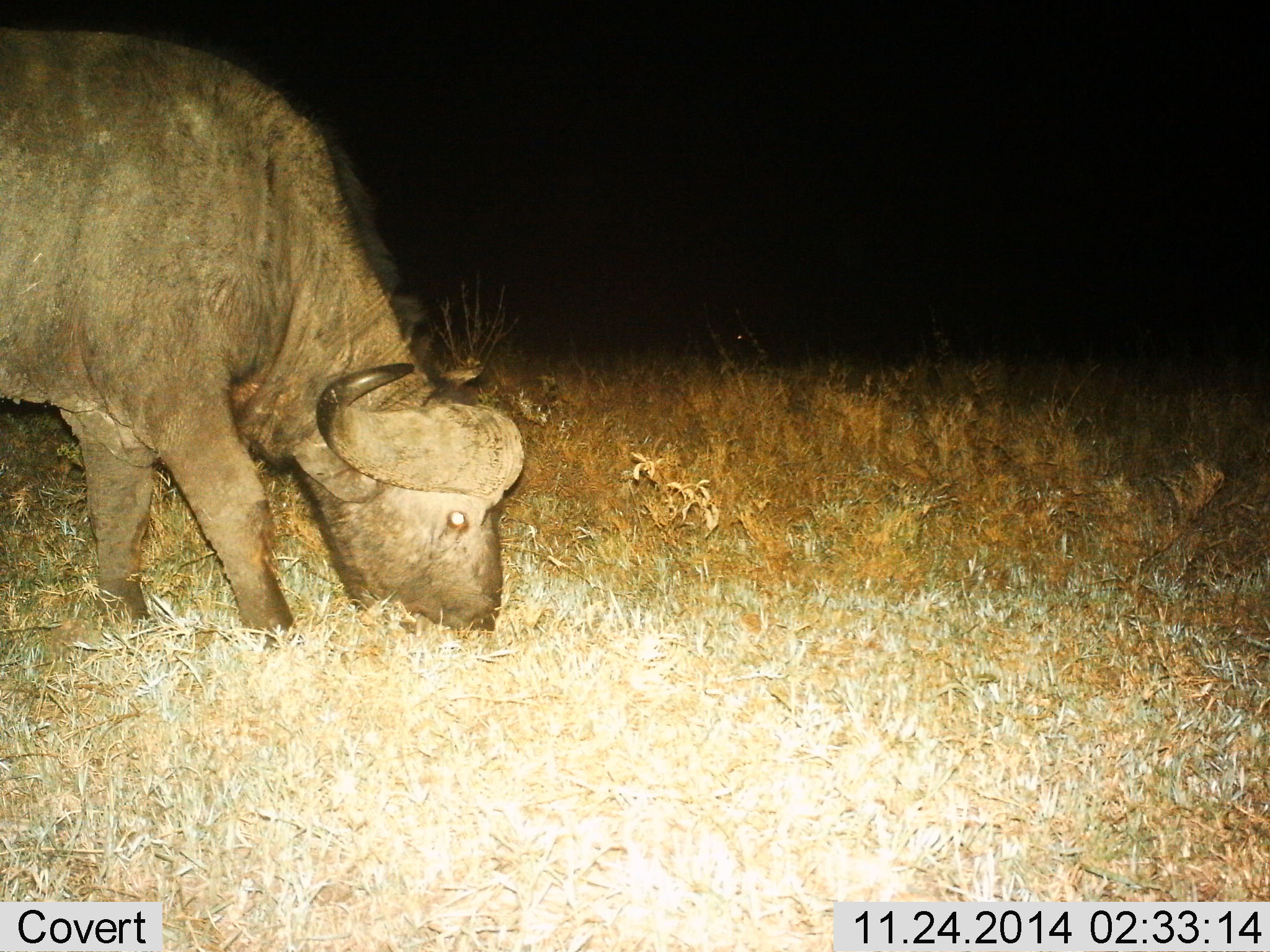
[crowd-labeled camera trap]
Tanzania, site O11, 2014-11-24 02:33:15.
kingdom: Animalia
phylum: Chordata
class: Mammalia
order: Artiodactyla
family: Bovidae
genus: Syncerus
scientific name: Syncerus caffer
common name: cape buffalo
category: buffalo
Buffalo (cape buffalo) (Syncerus caffer), count 1. Behavior (volunteer vote fractions): standing 0%, resting 0%, moving 0%, interacting 0%. Young present (vote fraction): 0%. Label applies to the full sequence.